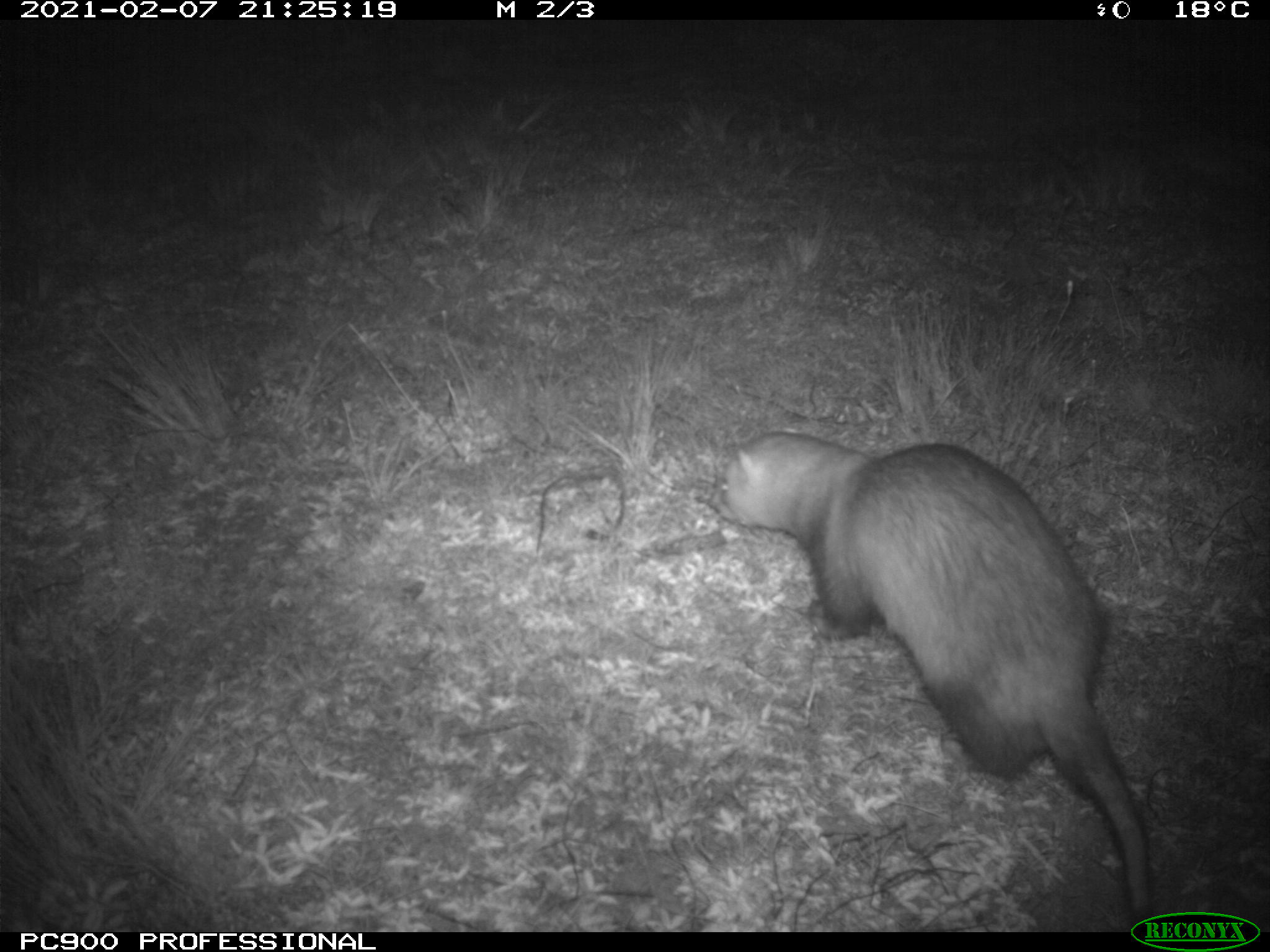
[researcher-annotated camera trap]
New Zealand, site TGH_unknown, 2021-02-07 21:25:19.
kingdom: Animalia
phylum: Chordata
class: Mammalia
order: Carnivora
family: Mustelidae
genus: Mustela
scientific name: Mustela furo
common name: ferret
Ferret (Mustela furo).